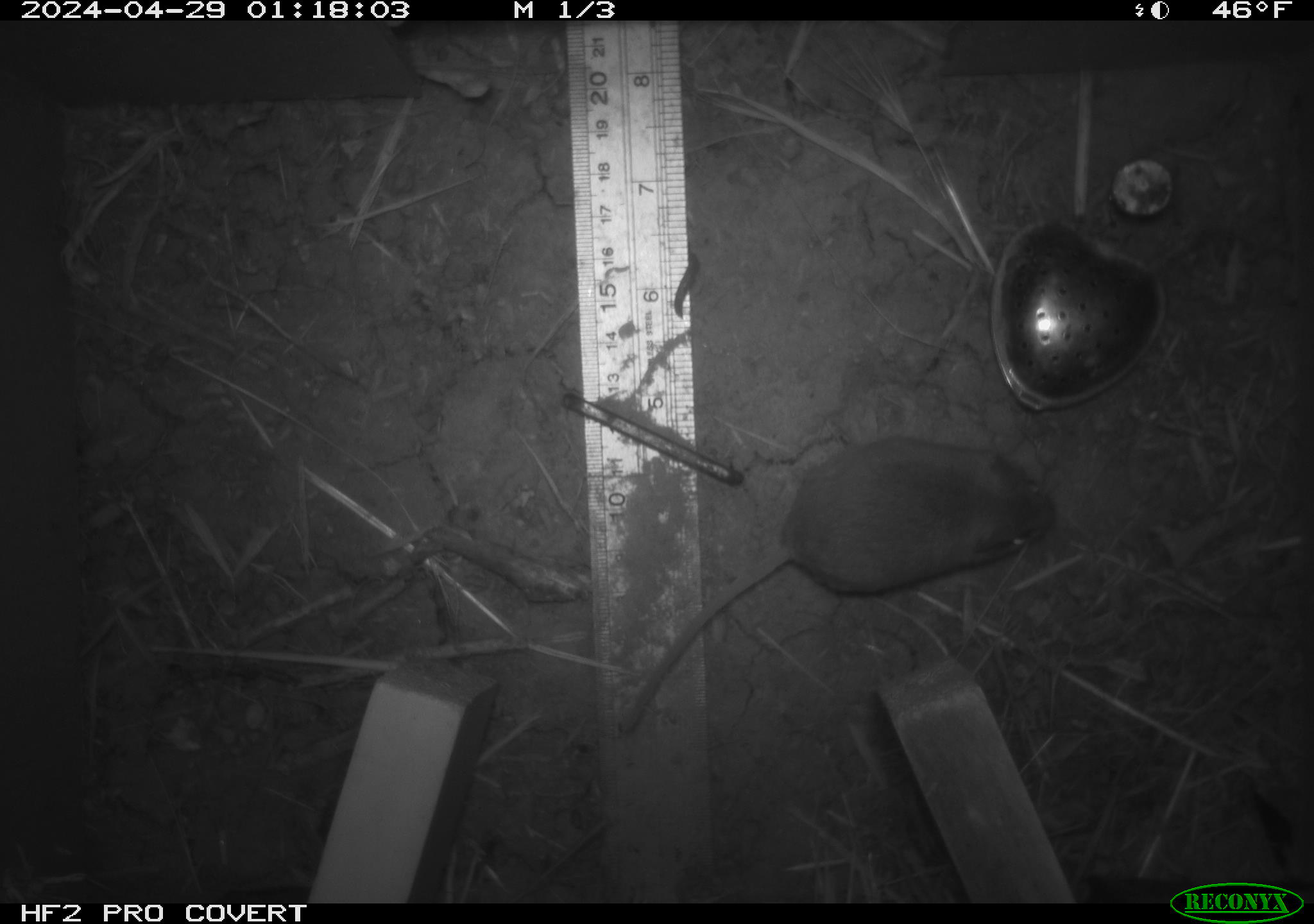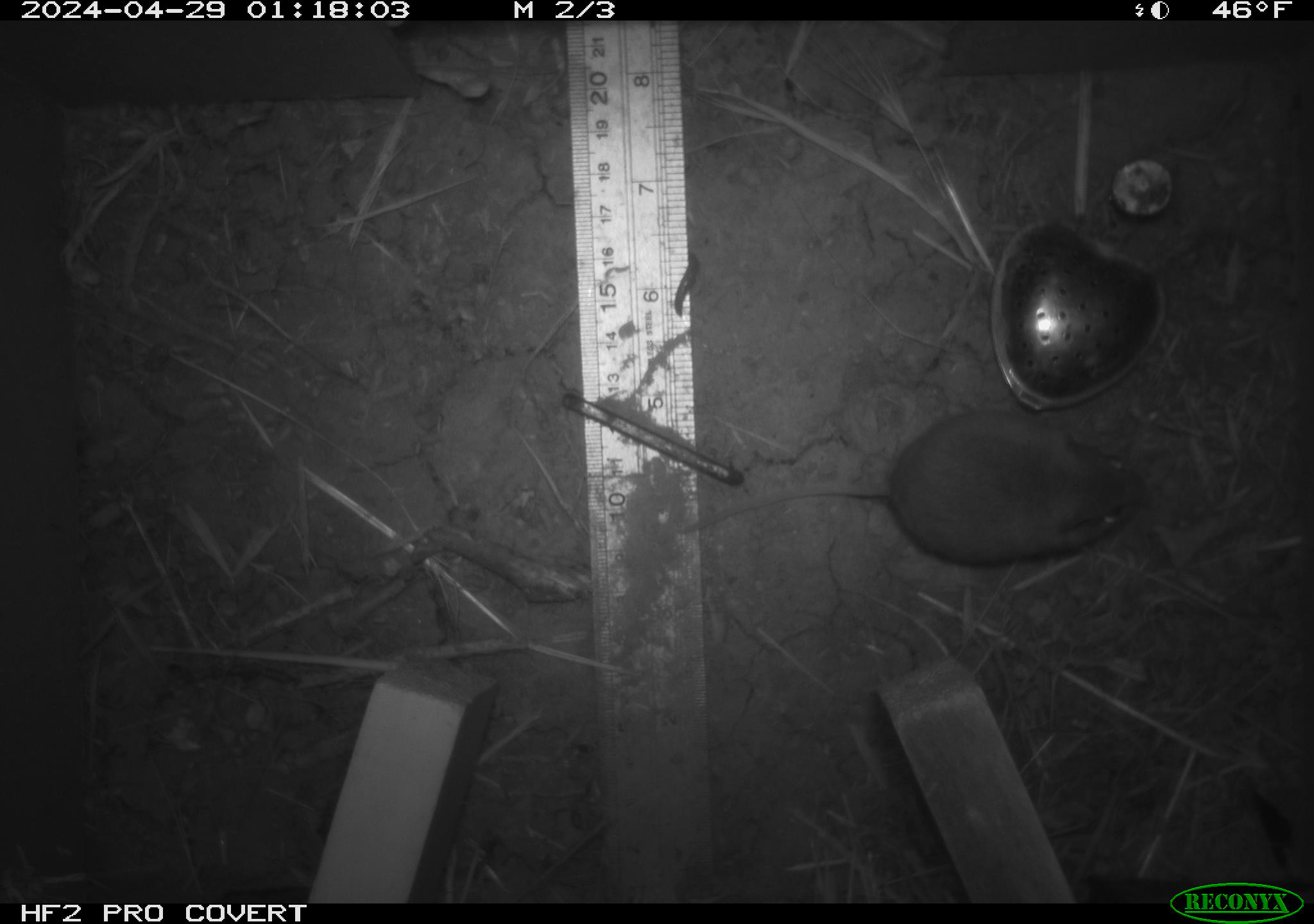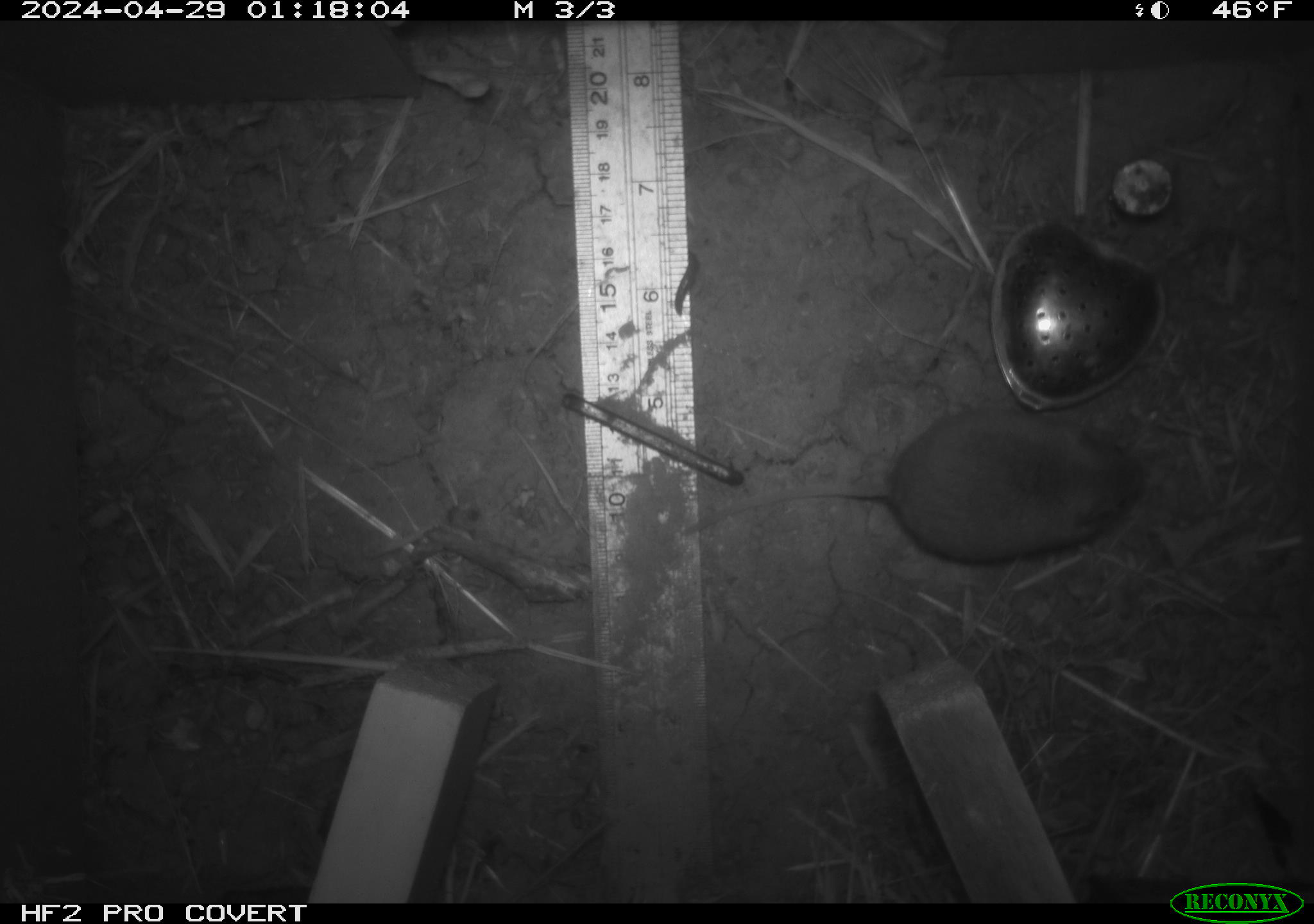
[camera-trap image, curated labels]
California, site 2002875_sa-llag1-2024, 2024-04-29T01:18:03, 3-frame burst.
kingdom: Animalia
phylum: Chordata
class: Mammalia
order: Rodentia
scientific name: Rodentia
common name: mouse species